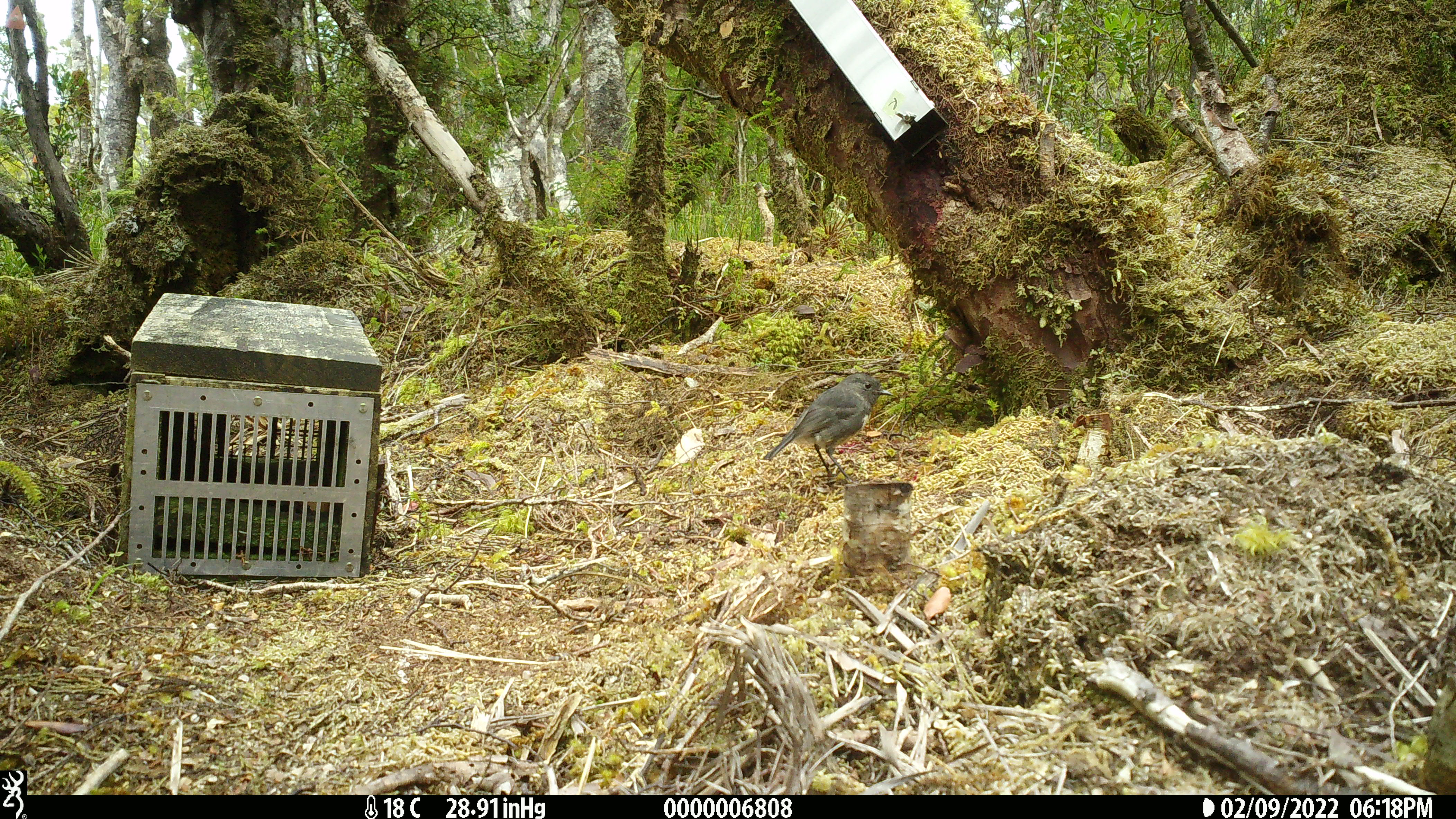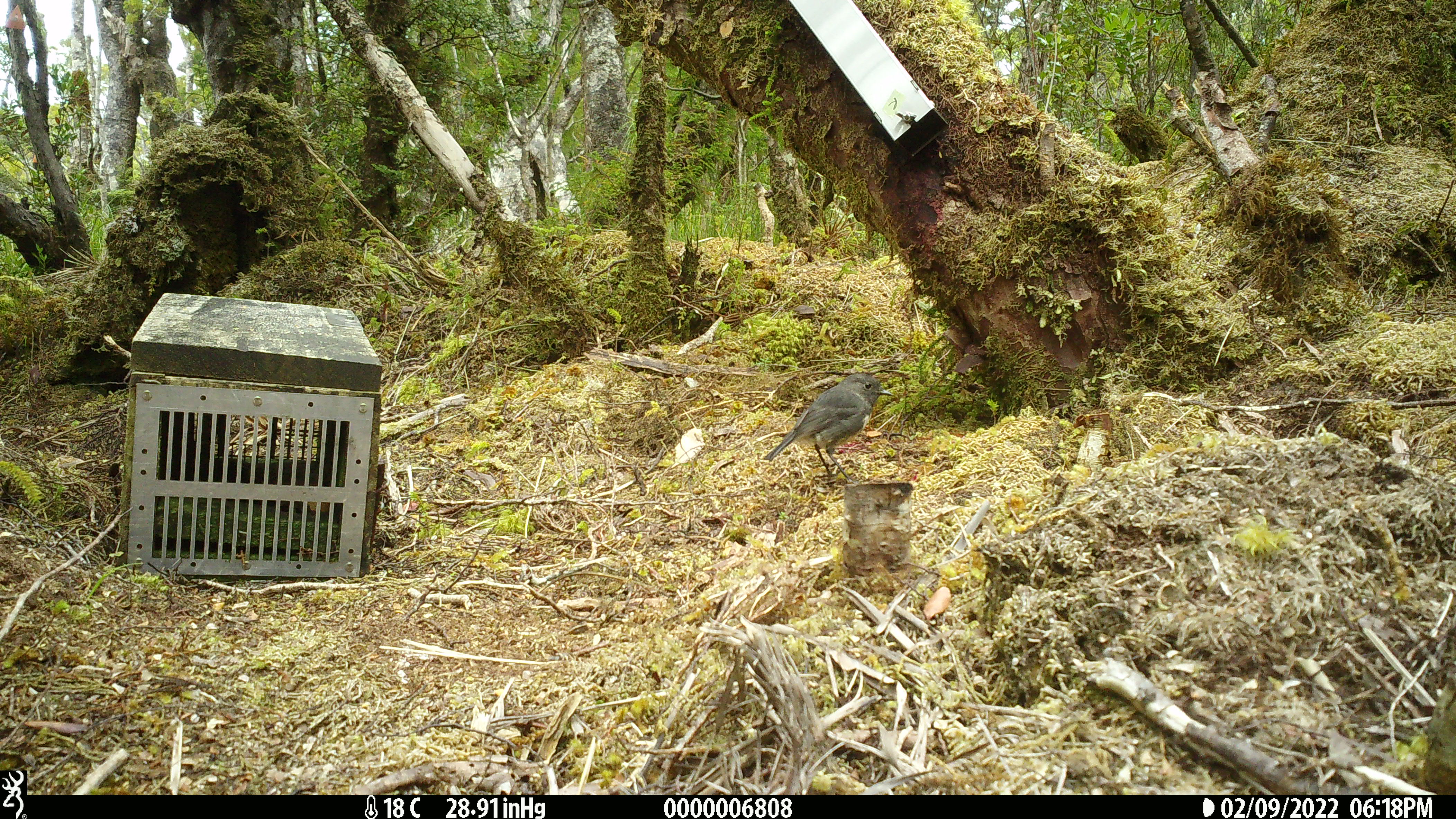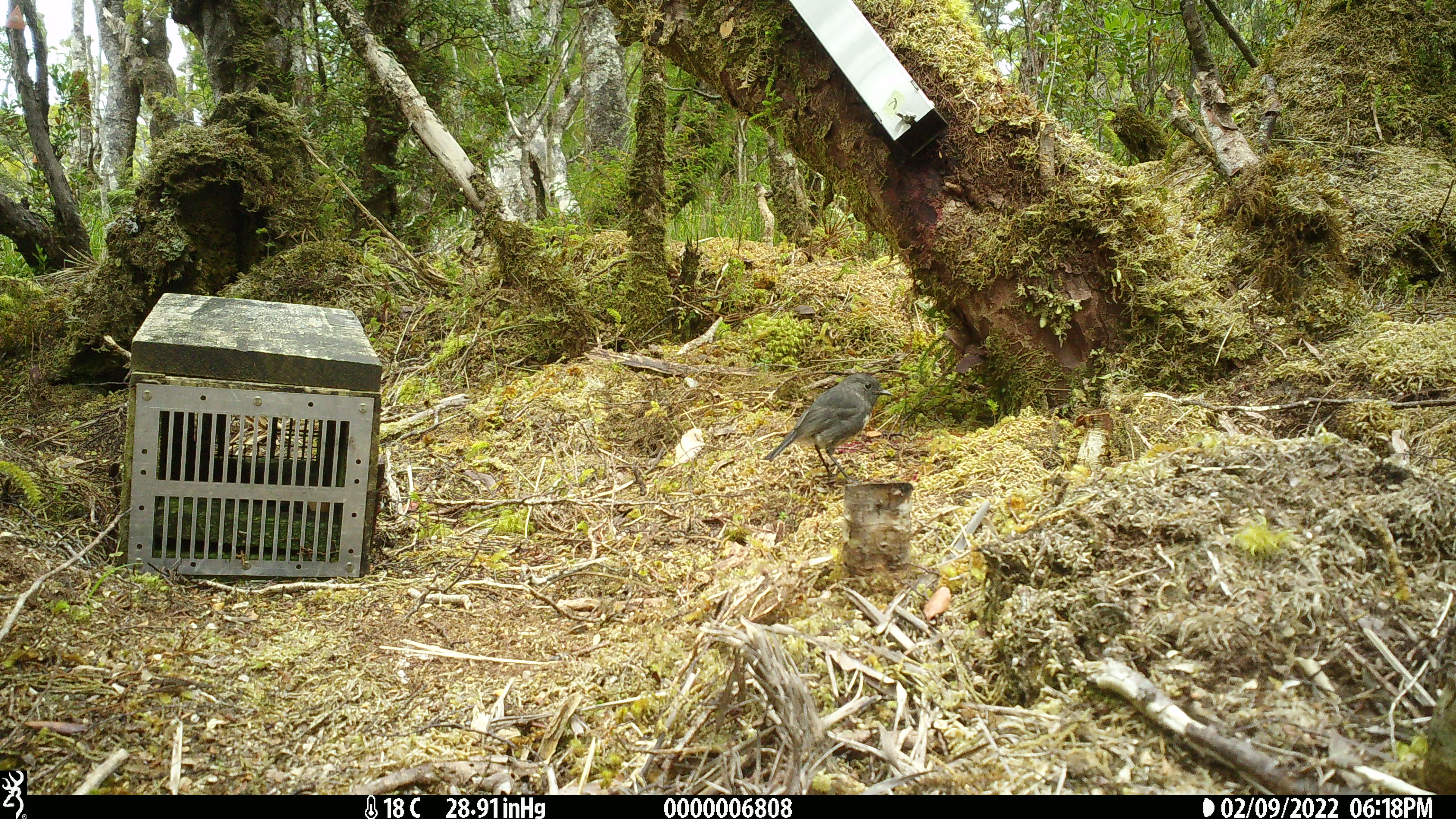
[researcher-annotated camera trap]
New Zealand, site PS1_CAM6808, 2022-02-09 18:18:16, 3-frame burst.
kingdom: Animalia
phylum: Chordata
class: Aves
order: Passeriformes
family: Petroicidae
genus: Petroica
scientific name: Petroica australis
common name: new zealand robin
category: robin